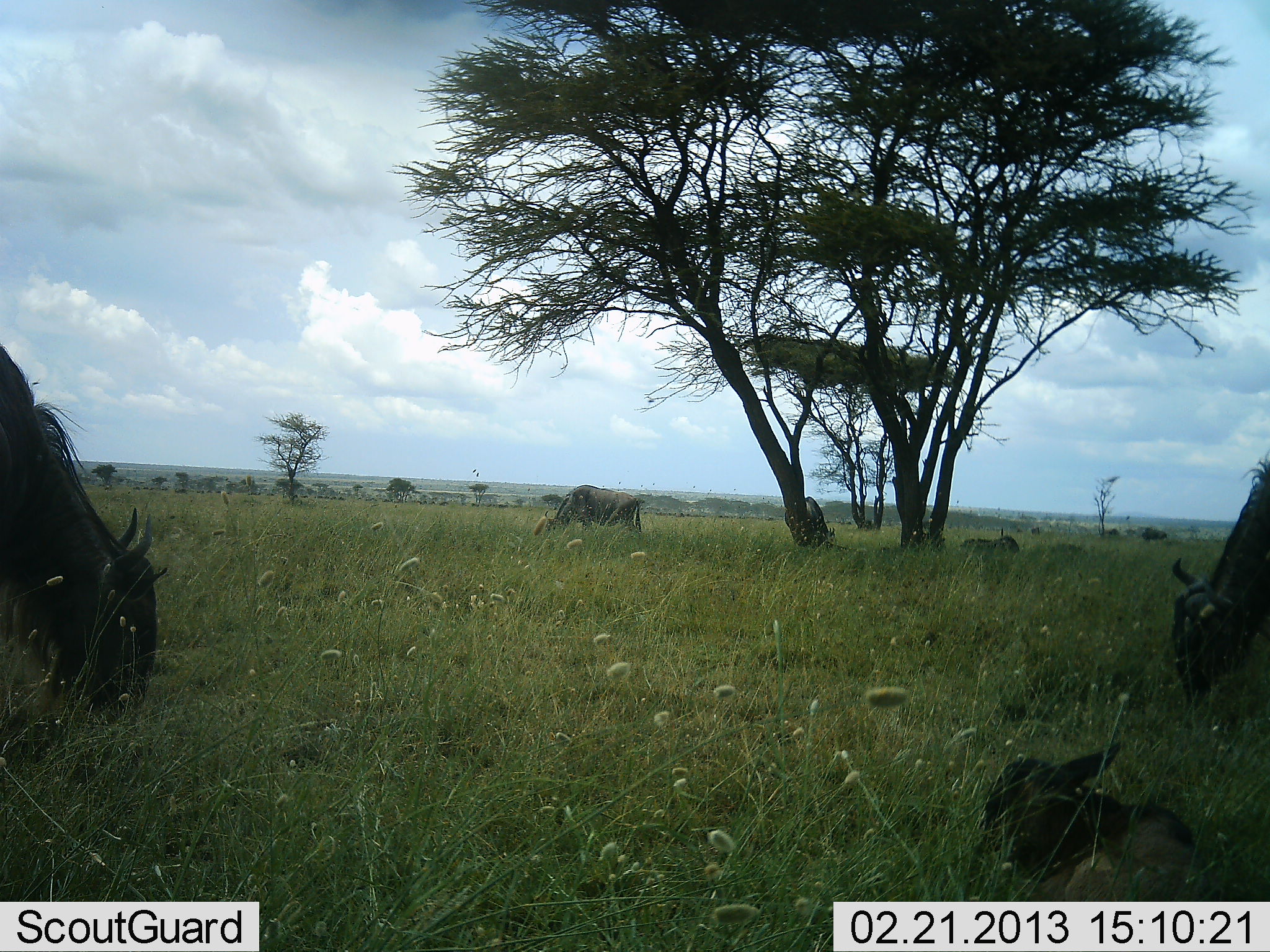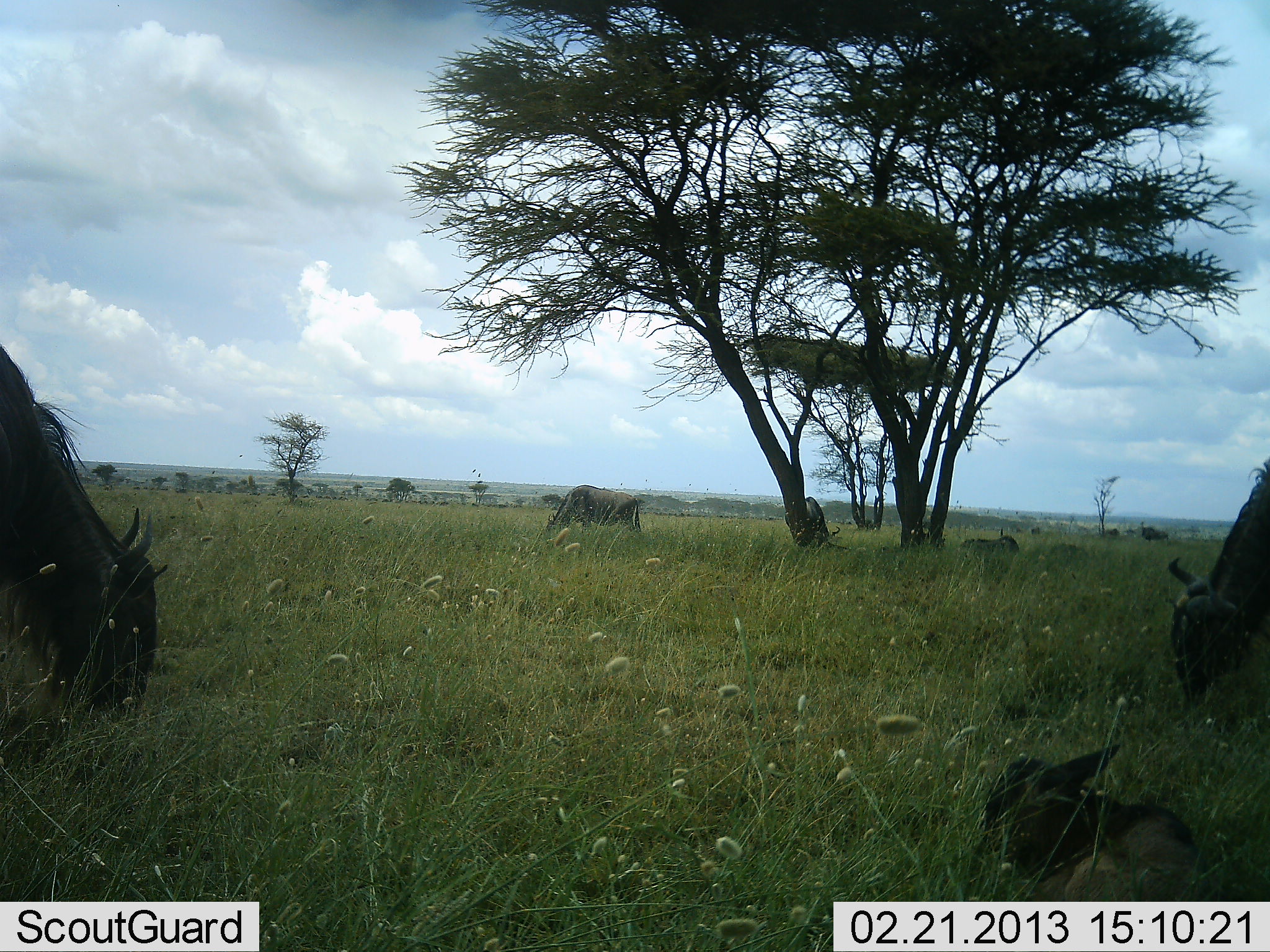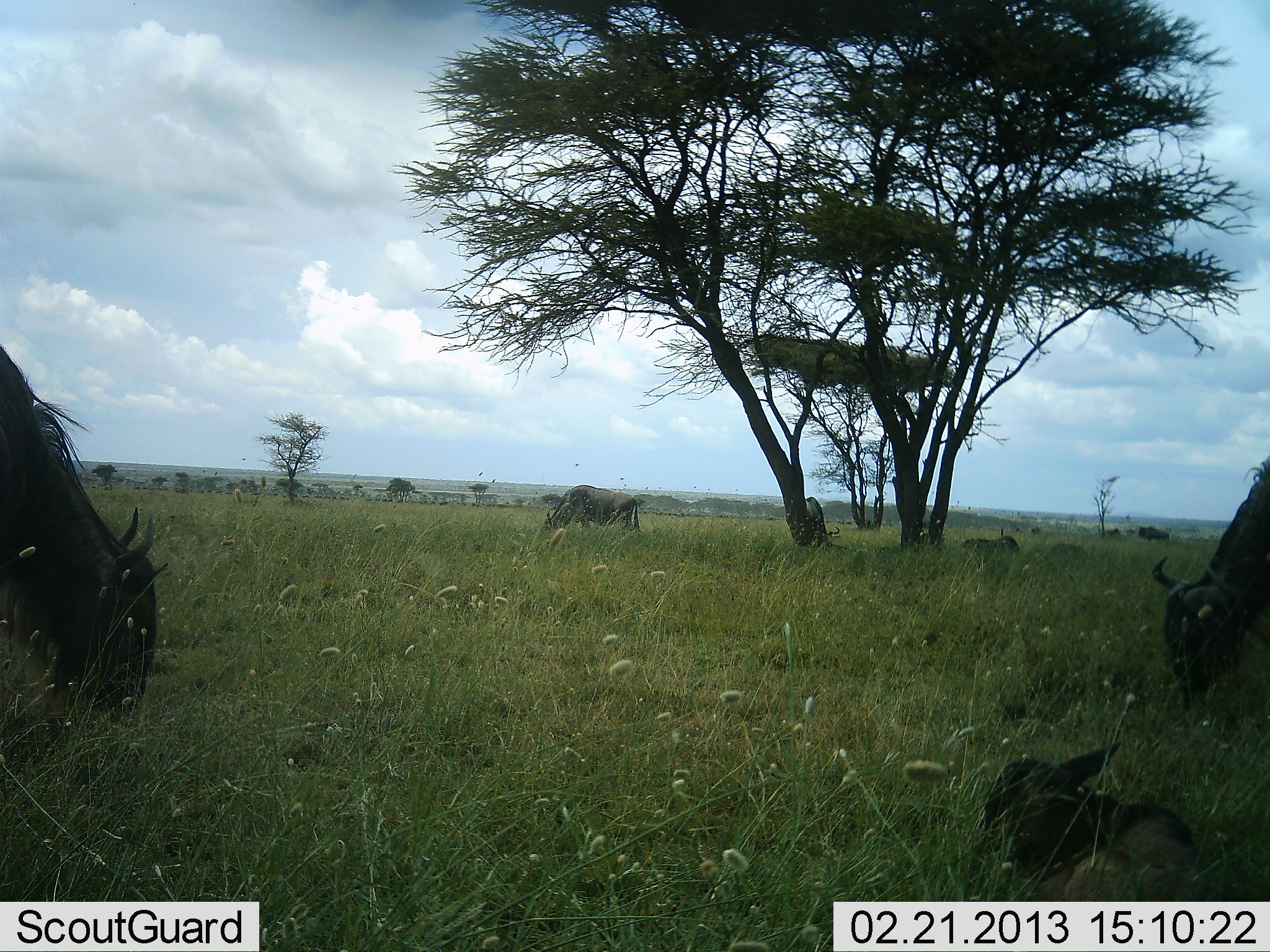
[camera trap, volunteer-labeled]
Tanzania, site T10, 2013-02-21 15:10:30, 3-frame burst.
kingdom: Animalia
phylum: Chordata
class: Mammalia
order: Artiodactyla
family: Bovidae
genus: Connochaetes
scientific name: Connochaetes taurinus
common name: blue wildebeest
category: wildebeest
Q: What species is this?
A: Wildebeest (blue wildebeest) (Connochaetes taurinus).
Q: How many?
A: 6.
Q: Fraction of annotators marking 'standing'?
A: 29%.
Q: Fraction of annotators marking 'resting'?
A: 65%.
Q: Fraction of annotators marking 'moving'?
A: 10%.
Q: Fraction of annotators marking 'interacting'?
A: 0%.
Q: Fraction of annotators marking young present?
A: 42%.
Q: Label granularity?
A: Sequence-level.